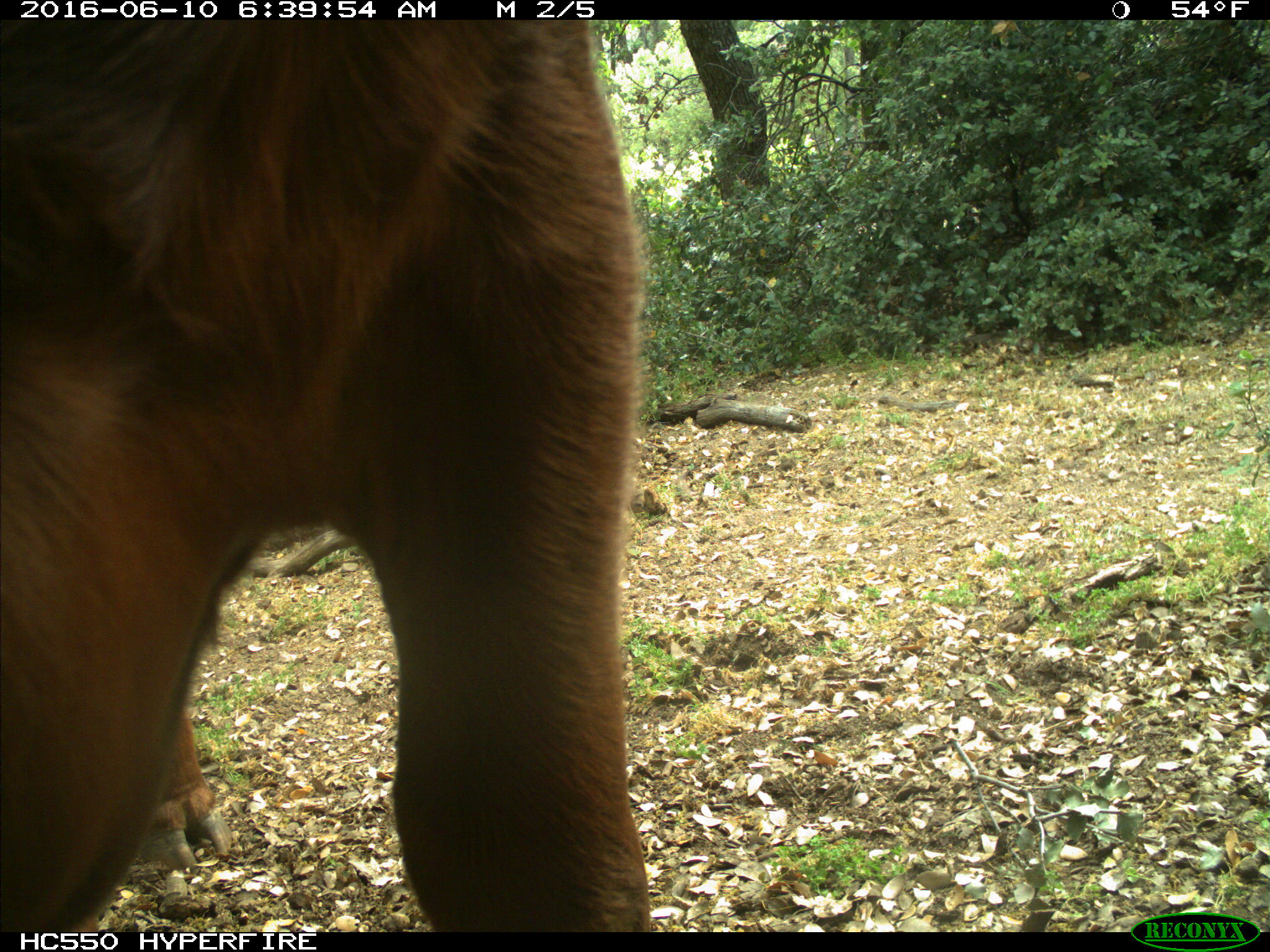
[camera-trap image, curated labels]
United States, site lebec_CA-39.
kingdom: Animalia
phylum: Chordata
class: Mammalia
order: Artiodactyla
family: Bovidae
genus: Bos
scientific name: Bos taurus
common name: domestic cow